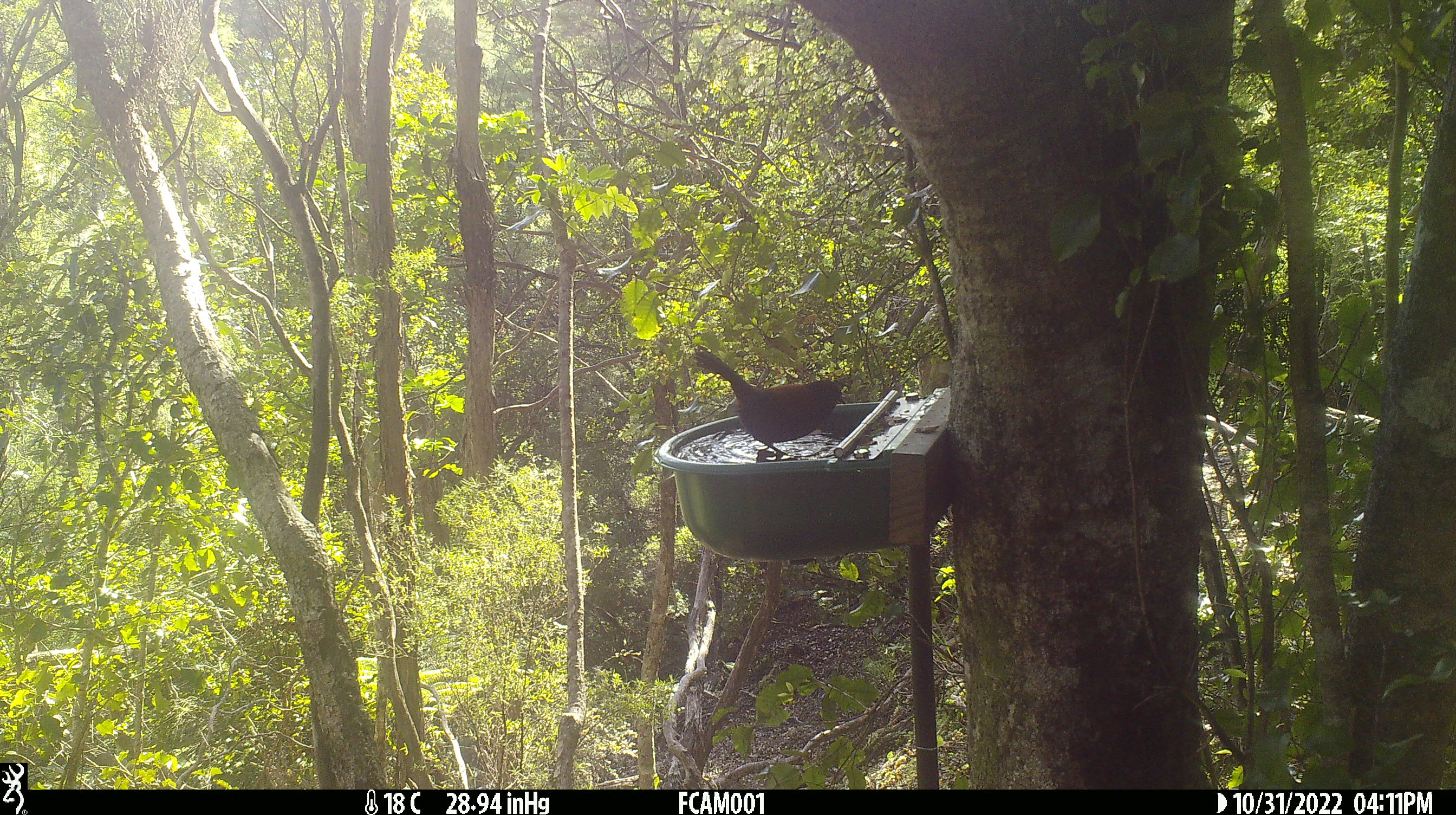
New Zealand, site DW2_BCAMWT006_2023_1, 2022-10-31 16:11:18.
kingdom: Animalia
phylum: Chordata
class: Aves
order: Passeriformes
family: Callaeidae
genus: Philesturnus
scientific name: Philesturnus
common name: saddlebacks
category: tieke